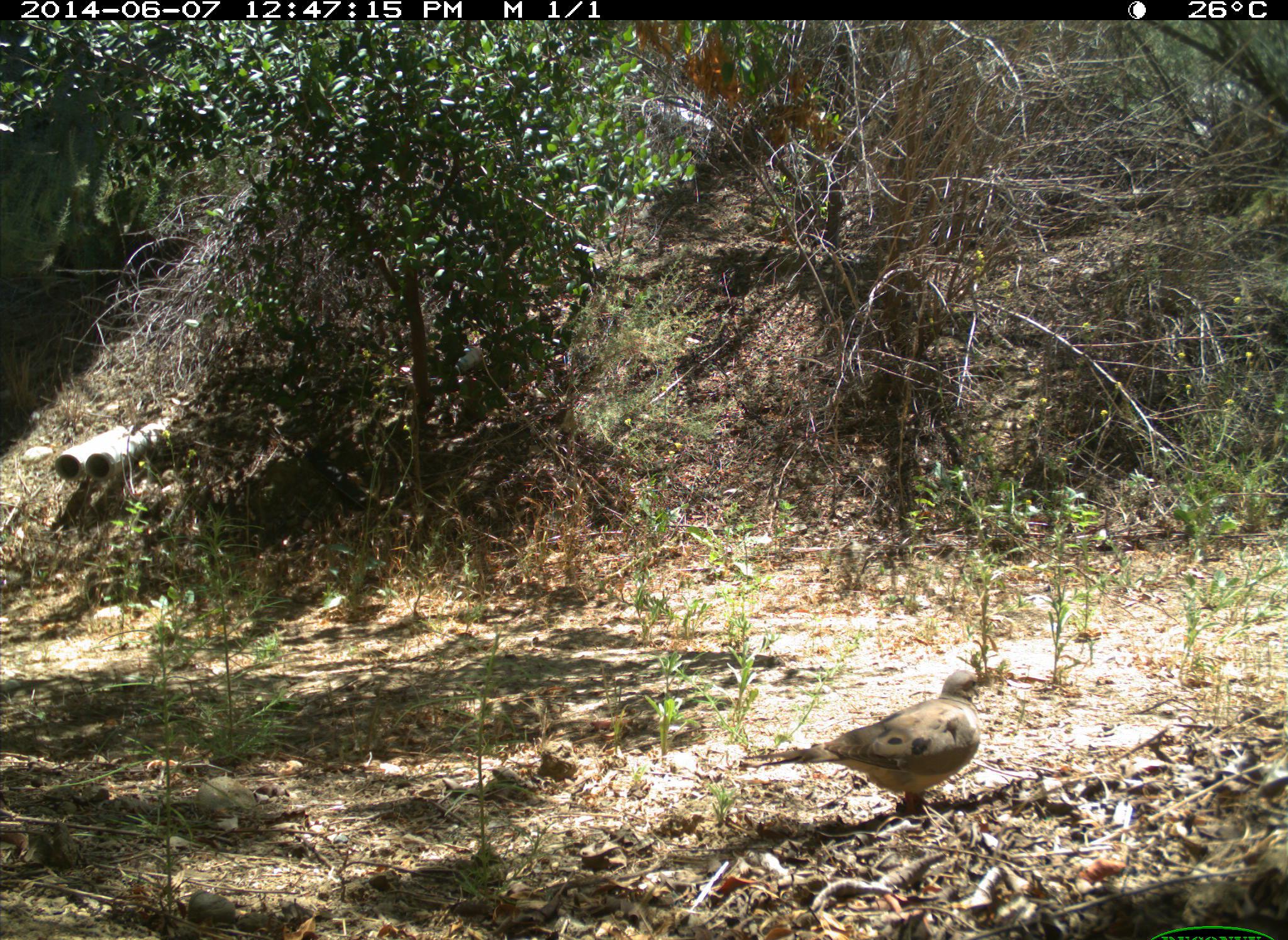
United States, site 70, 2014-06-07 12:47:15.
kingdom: Animalia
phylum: Chordata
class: Aves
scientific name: Aves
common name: bird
Bird (Aves).